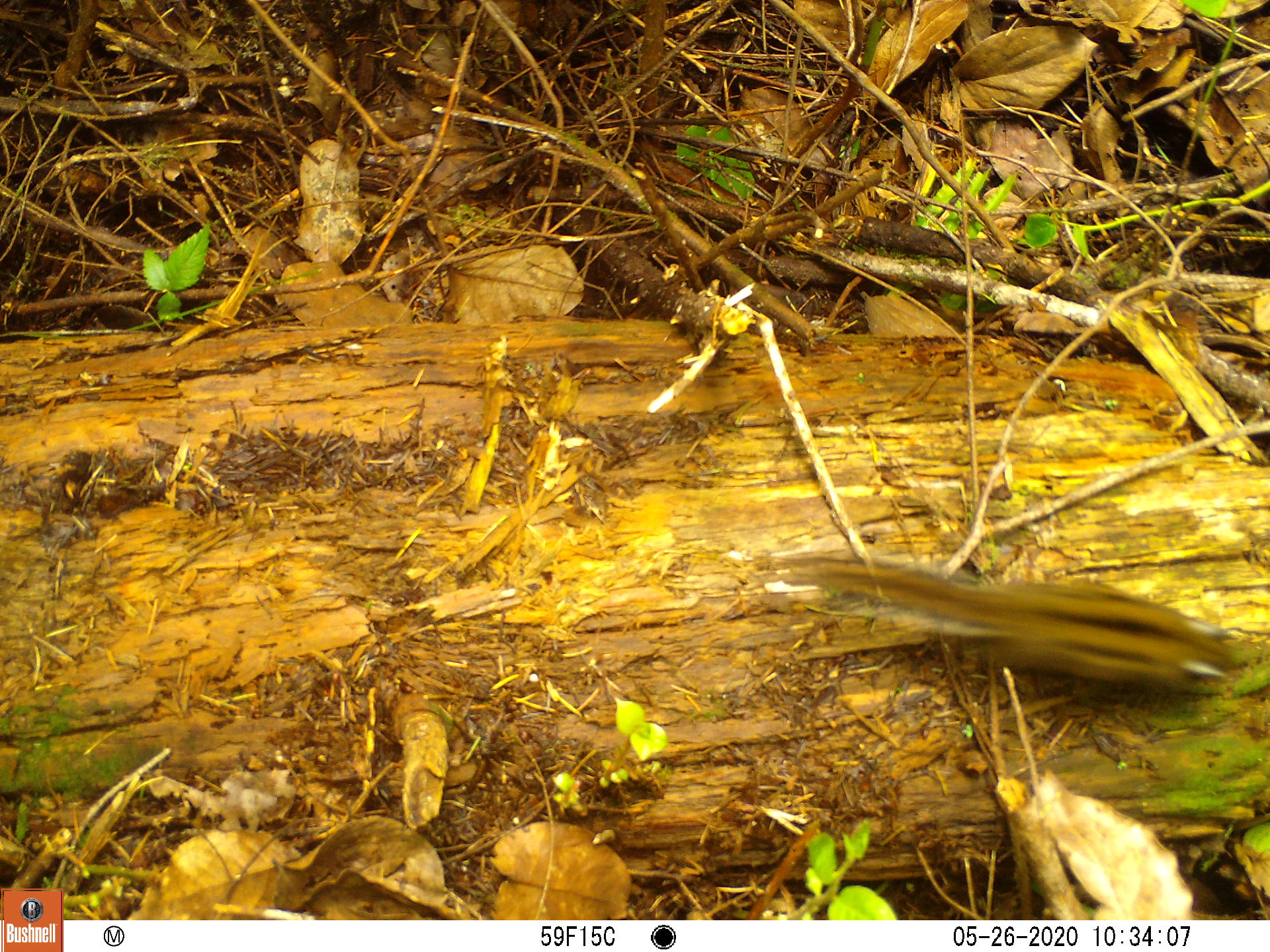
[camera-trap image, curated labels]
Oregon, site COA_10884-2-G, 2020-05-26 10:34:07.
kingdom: Animalia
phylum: Chordata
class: Mammalia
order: Rodentia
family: Sciuridae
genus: Neotamias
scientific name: Neotamias townsendii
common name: townsend's chipmunk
Townsend's chipmunk (Neotamias townsendii).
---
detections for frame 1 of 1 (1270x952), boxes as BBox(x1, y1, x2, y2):
townsend's chipmunk: BBox(755, 541, 1255, 710)